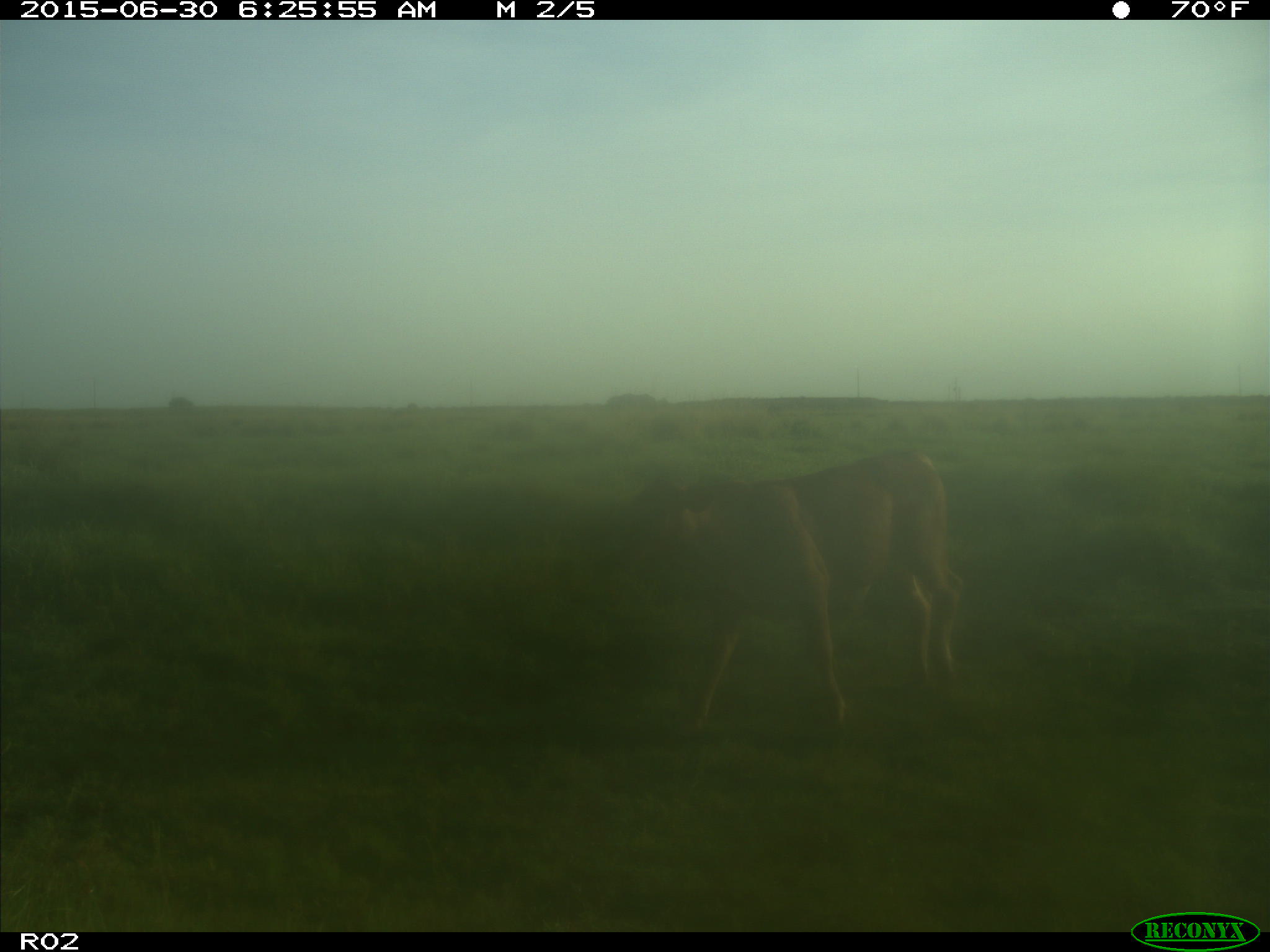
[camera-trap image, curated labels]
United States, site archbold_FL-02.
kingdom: Animalia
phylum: Chordata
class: Mammalia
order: Artiodactyla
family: Bovidae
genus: Bos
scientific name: Bos taurus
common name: domestic cow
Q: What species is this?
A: Bos taurus (domestic cow).